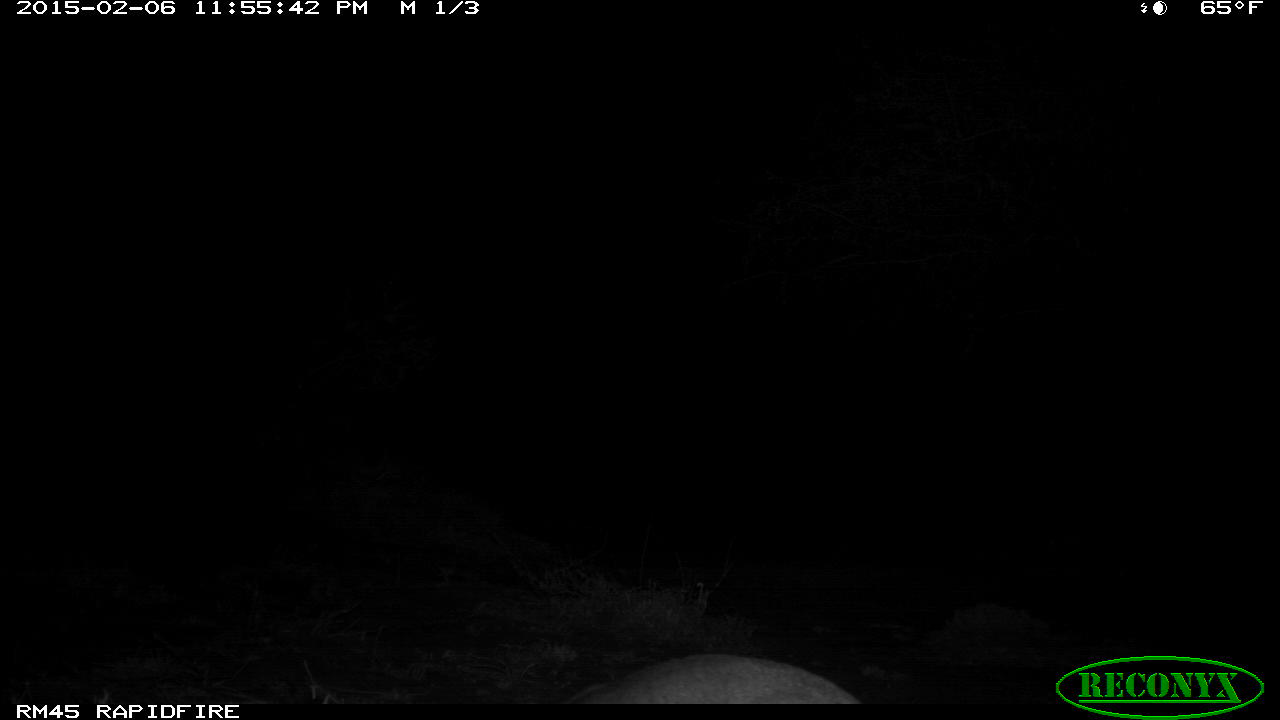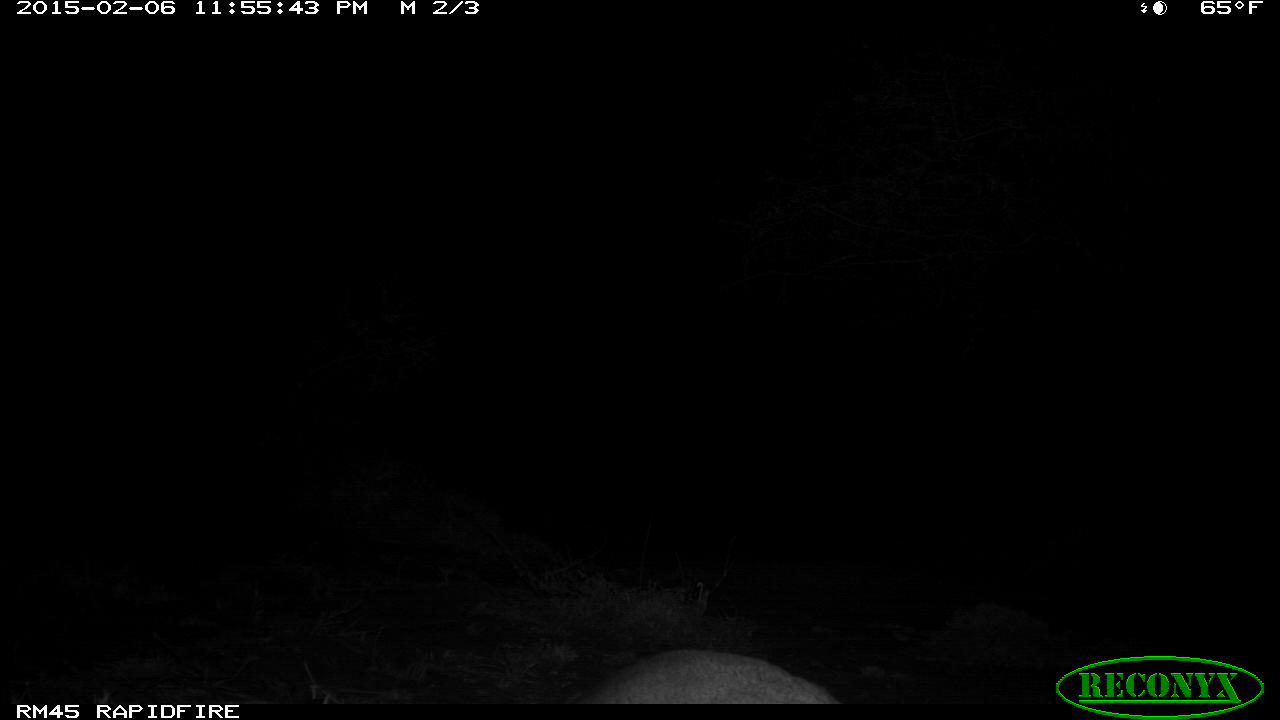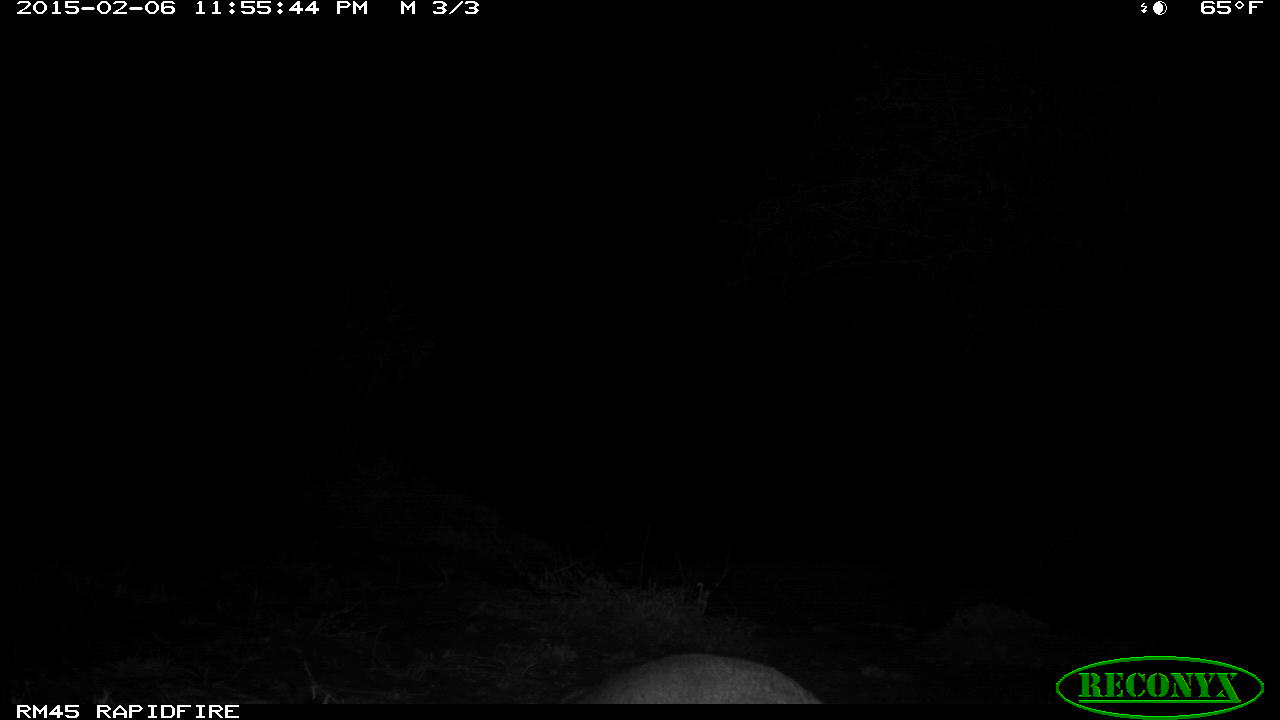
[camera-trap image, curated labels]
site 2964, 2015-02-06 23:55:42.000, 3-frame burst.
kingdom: Animalia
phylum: Chordata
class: Mammalia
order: Artiodactyla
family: Bovidae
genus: Madoqua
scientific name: Madoqua guentheri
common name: günther's dik-dik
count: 1